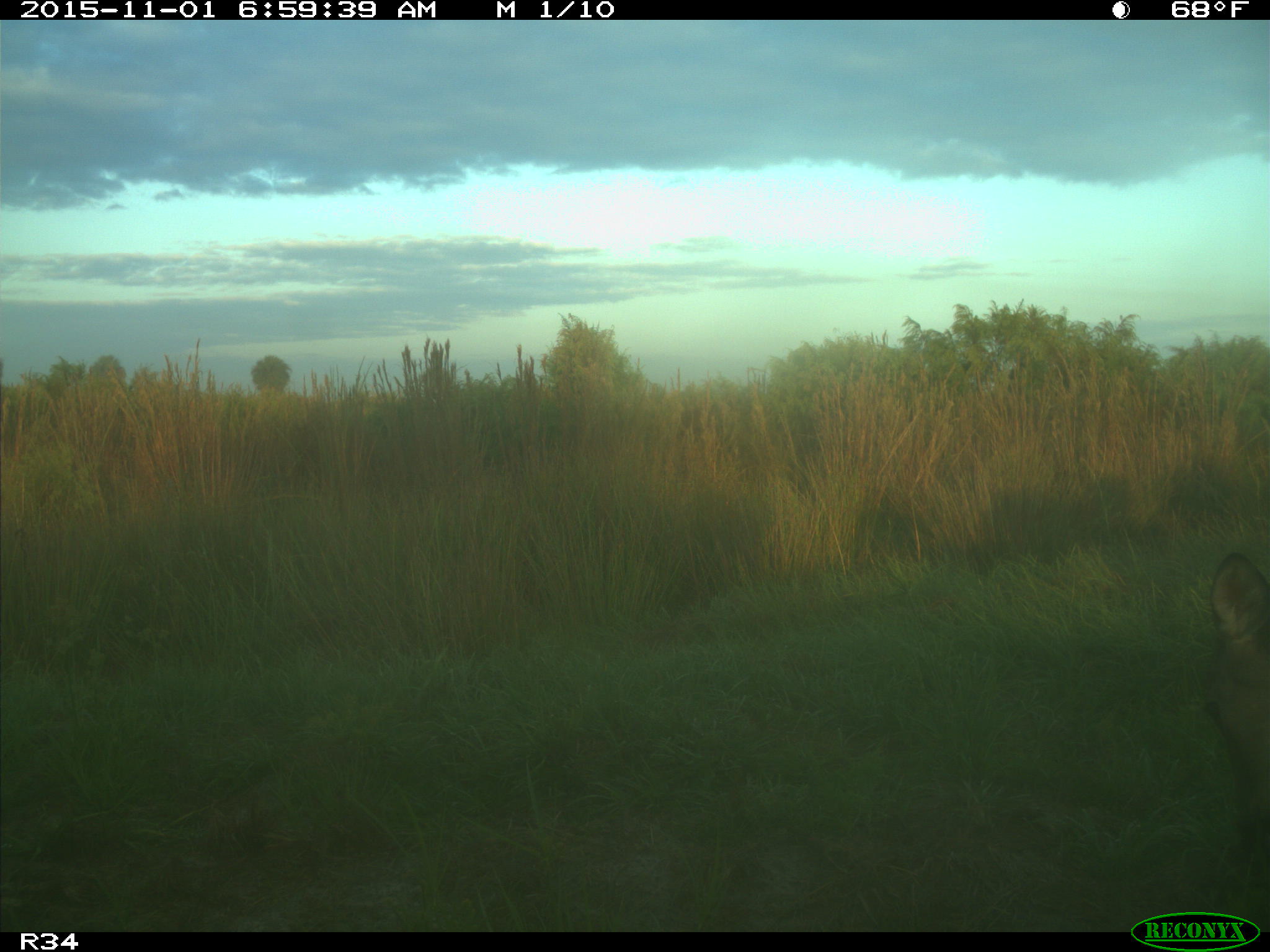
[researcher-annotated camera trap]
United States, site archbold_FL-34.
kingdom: Animalia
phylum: Chordata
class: Mammalia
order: Artiodactyla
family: Cervidae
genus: Odocoileus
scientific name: Odocoileus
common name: deer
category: unidentified deer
Unidentified deer (deer) (Odocoileus).